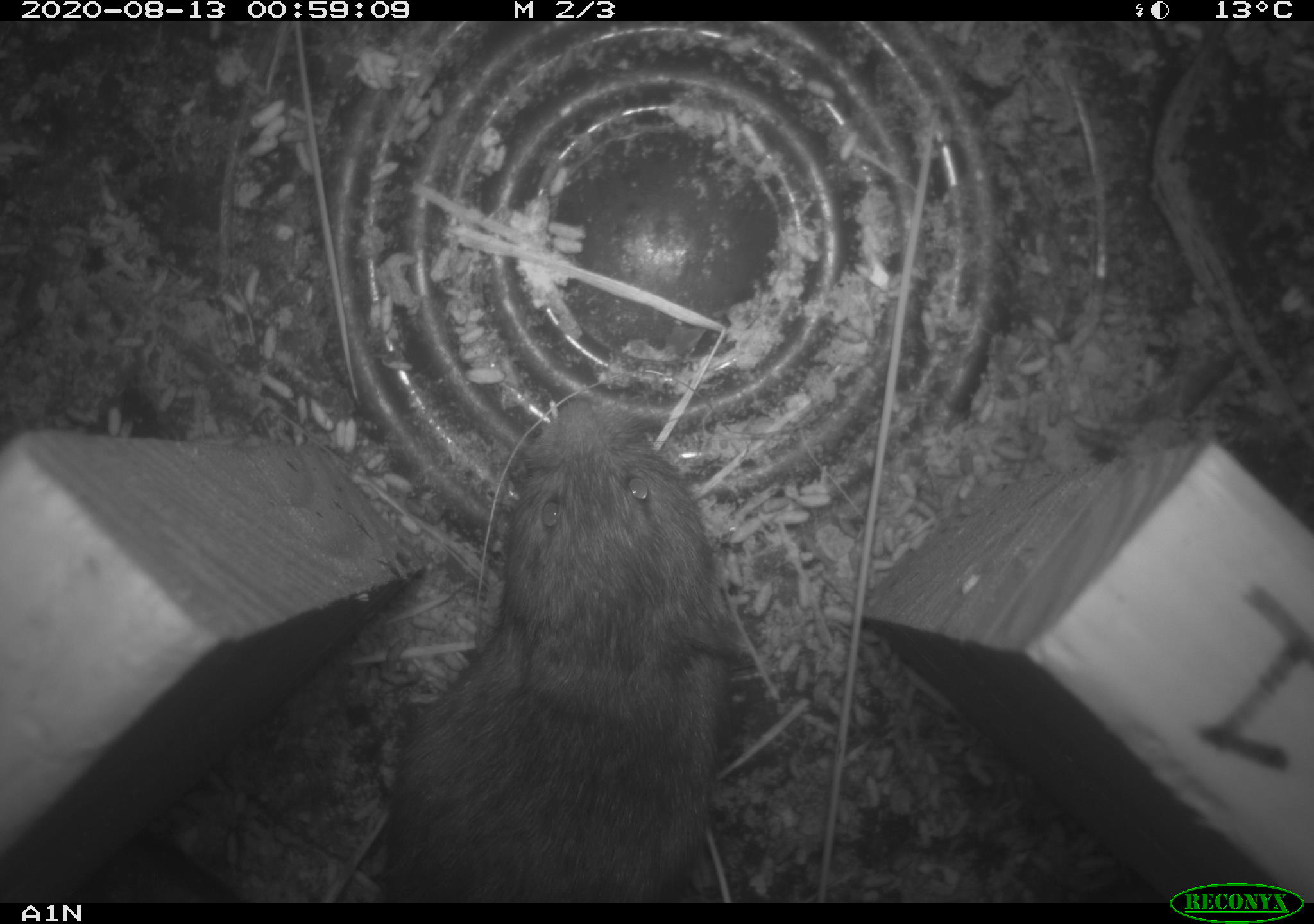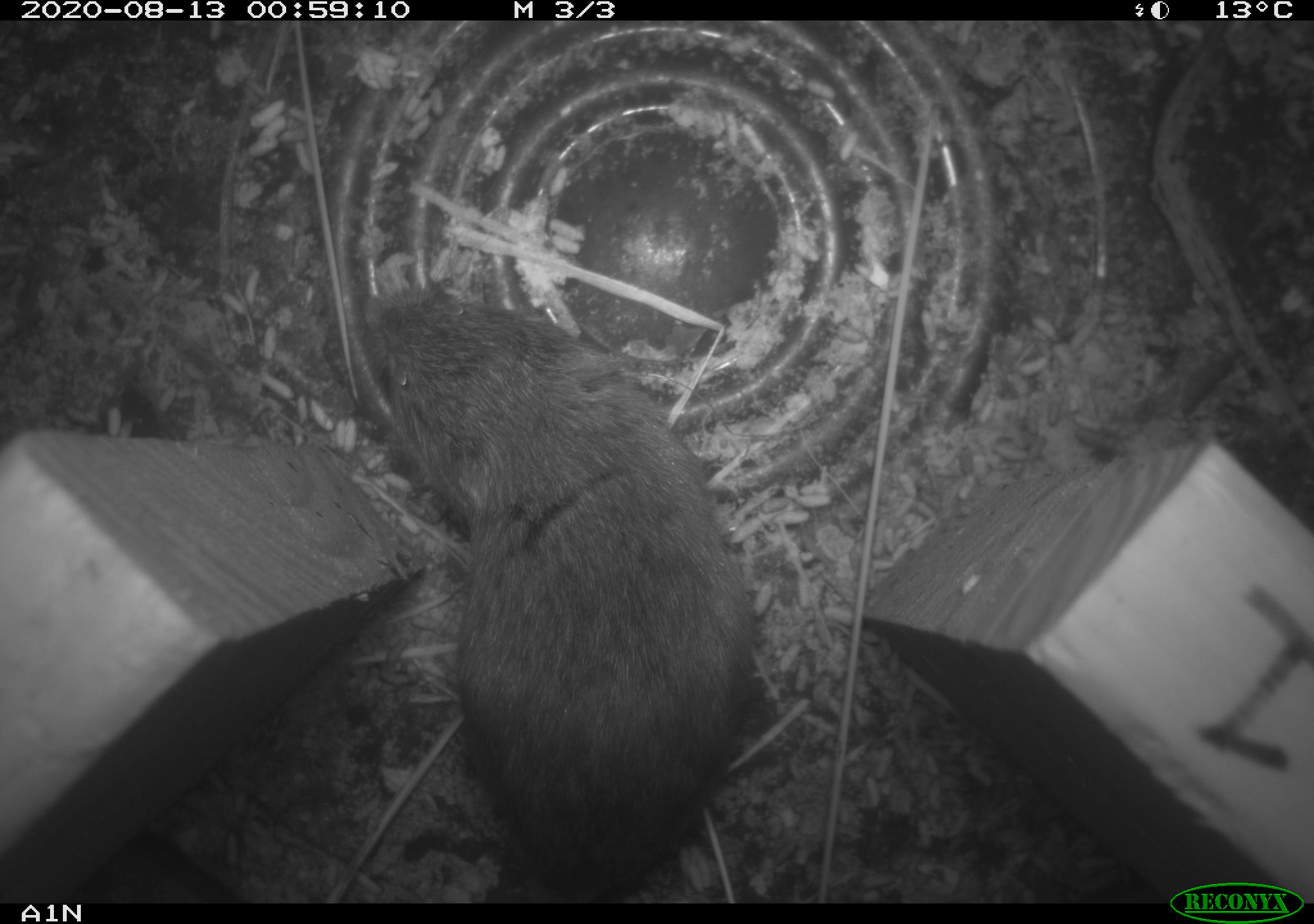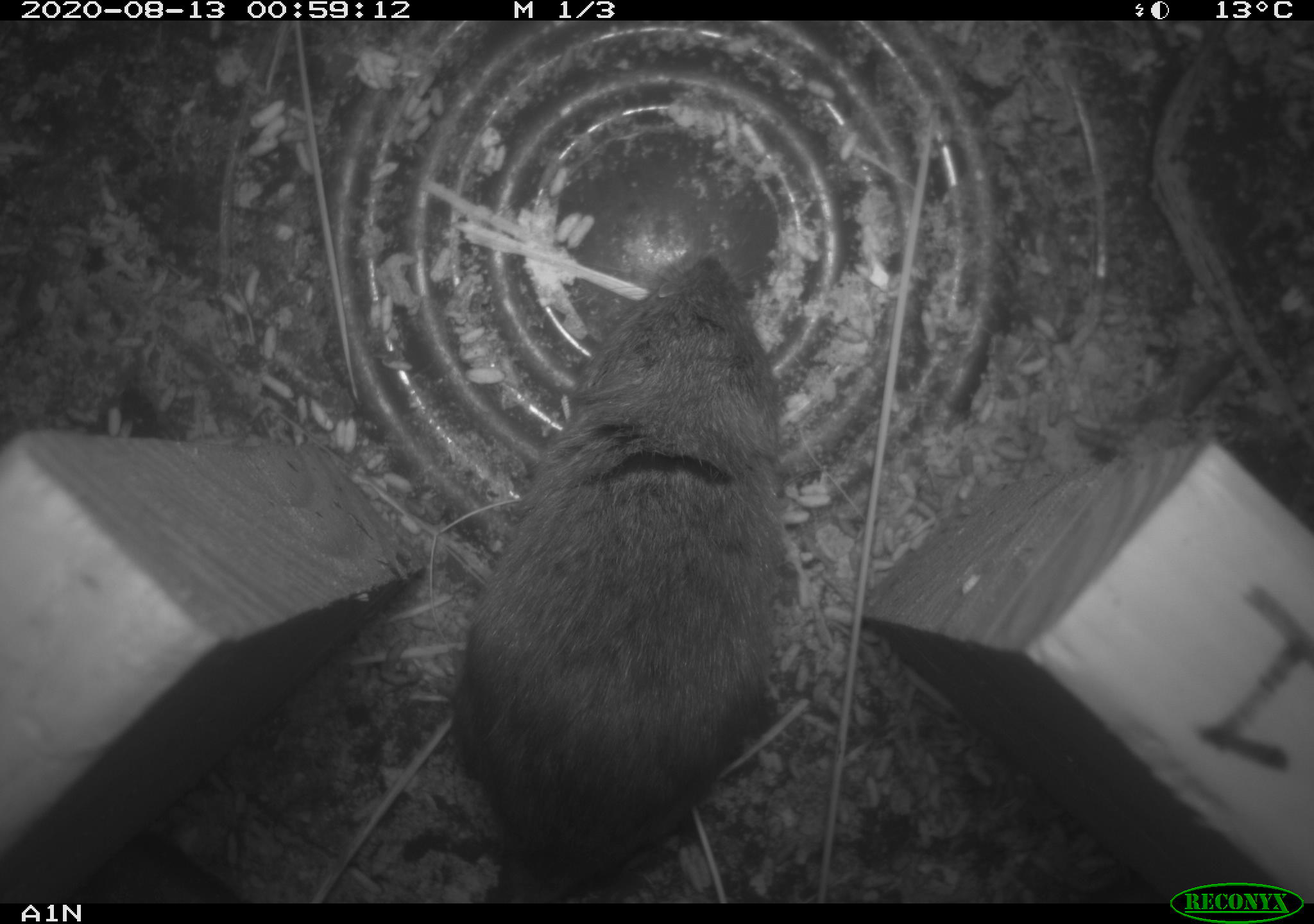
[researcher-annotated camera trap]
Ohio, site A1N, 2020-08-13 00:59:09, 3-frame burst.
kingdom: Animalia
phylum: Chordata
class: Mammalia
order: Rodentia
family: Cricetidae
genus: Microtus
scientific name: Microtus pennsylvanicus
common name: meadow vole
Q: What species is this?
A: Meadow vole (Microtus pennsylvanicus).